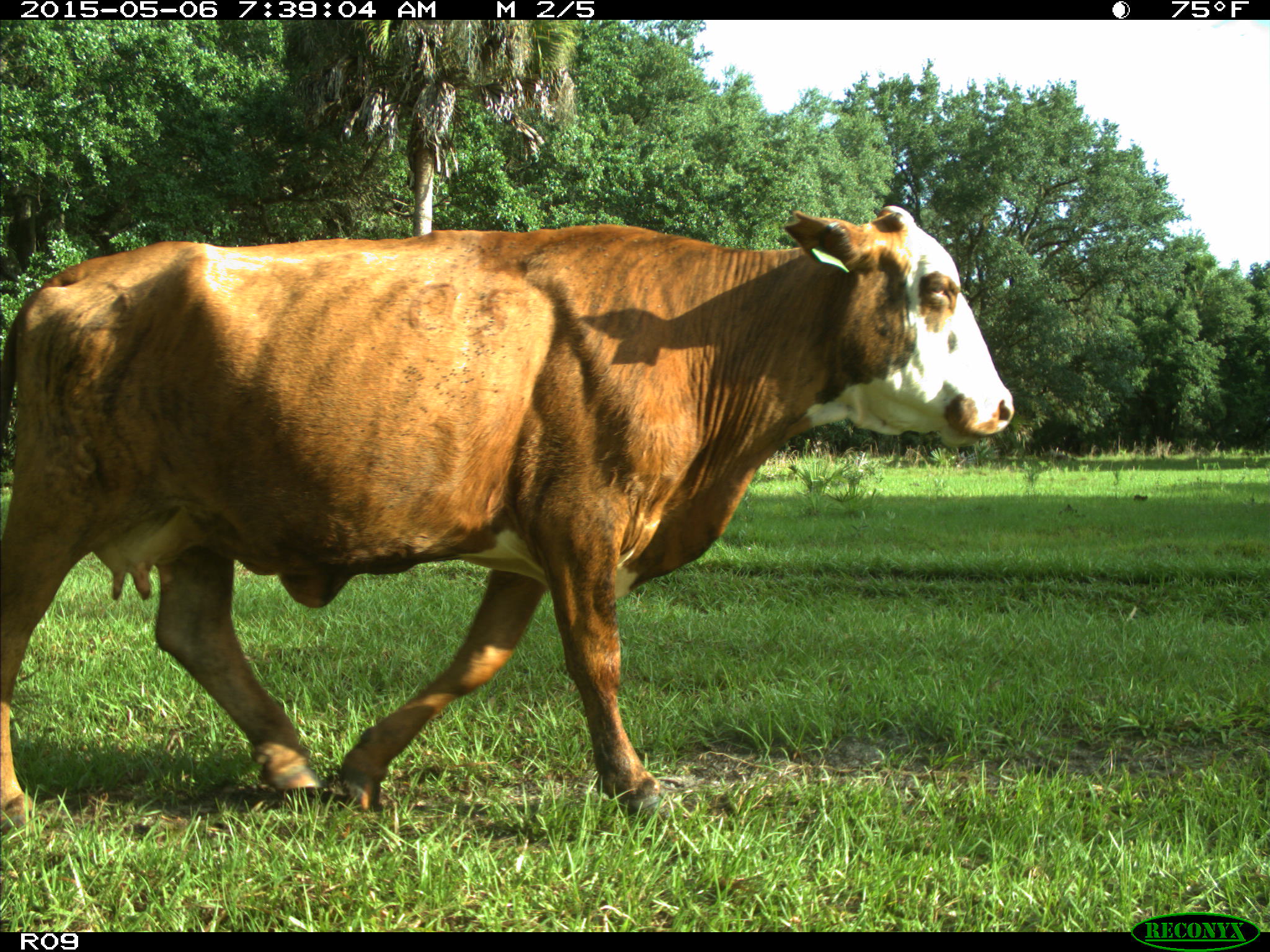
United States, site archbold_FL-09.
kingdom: Animalia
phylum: Chordata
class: Mammalia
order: Artiodactyla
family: Bovidae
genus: Bos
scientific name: Bos taurus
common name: domestic cow